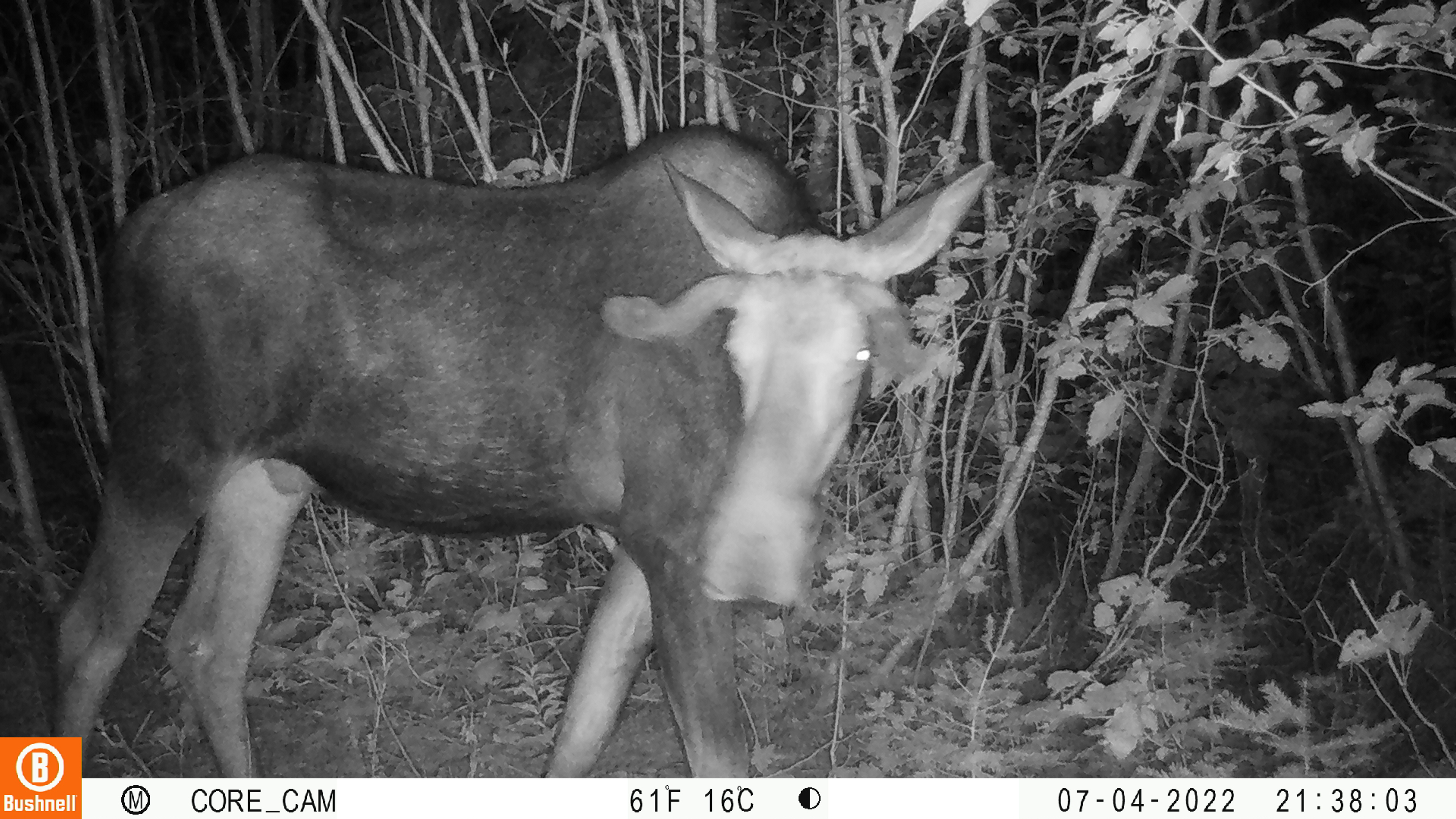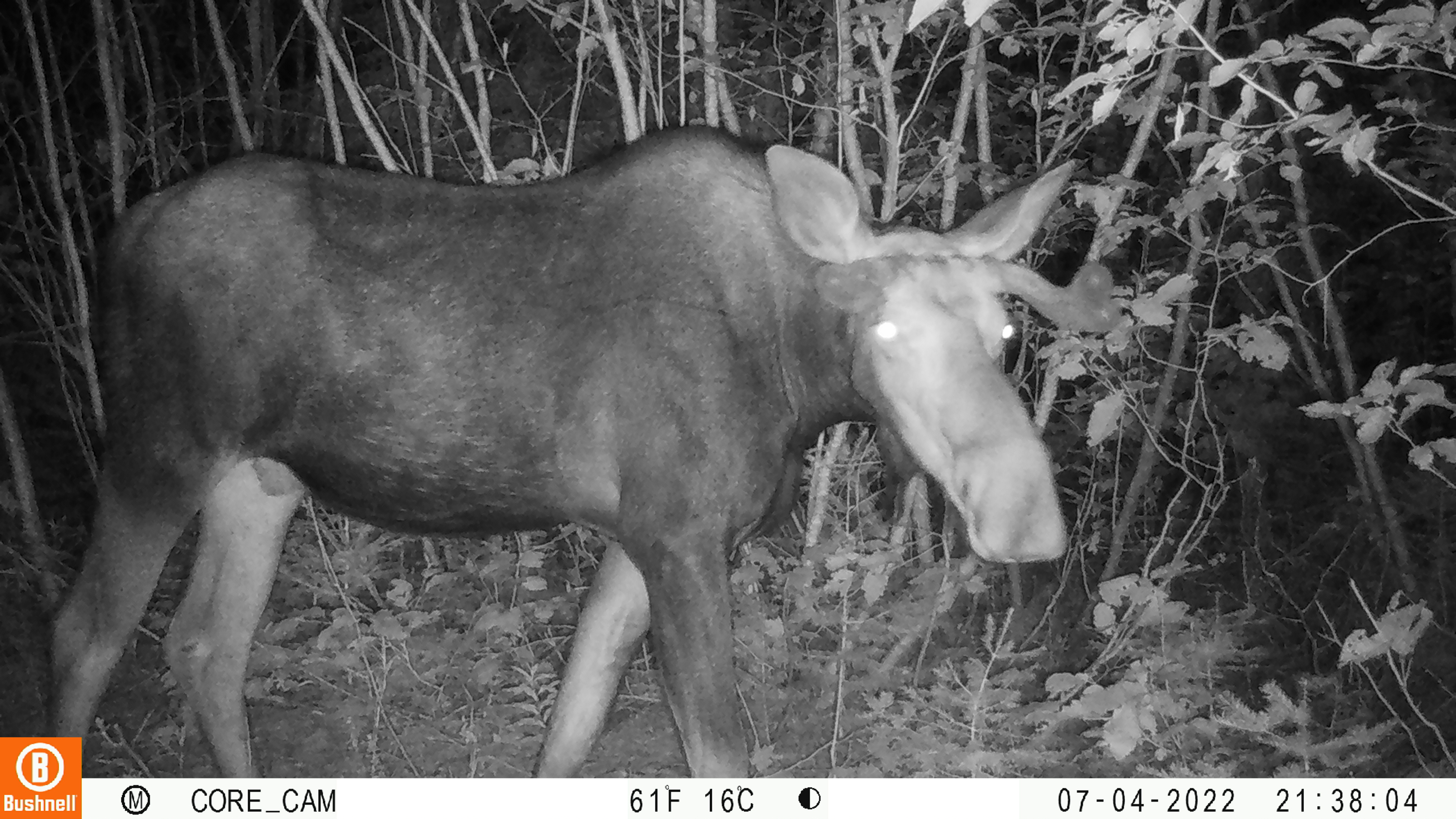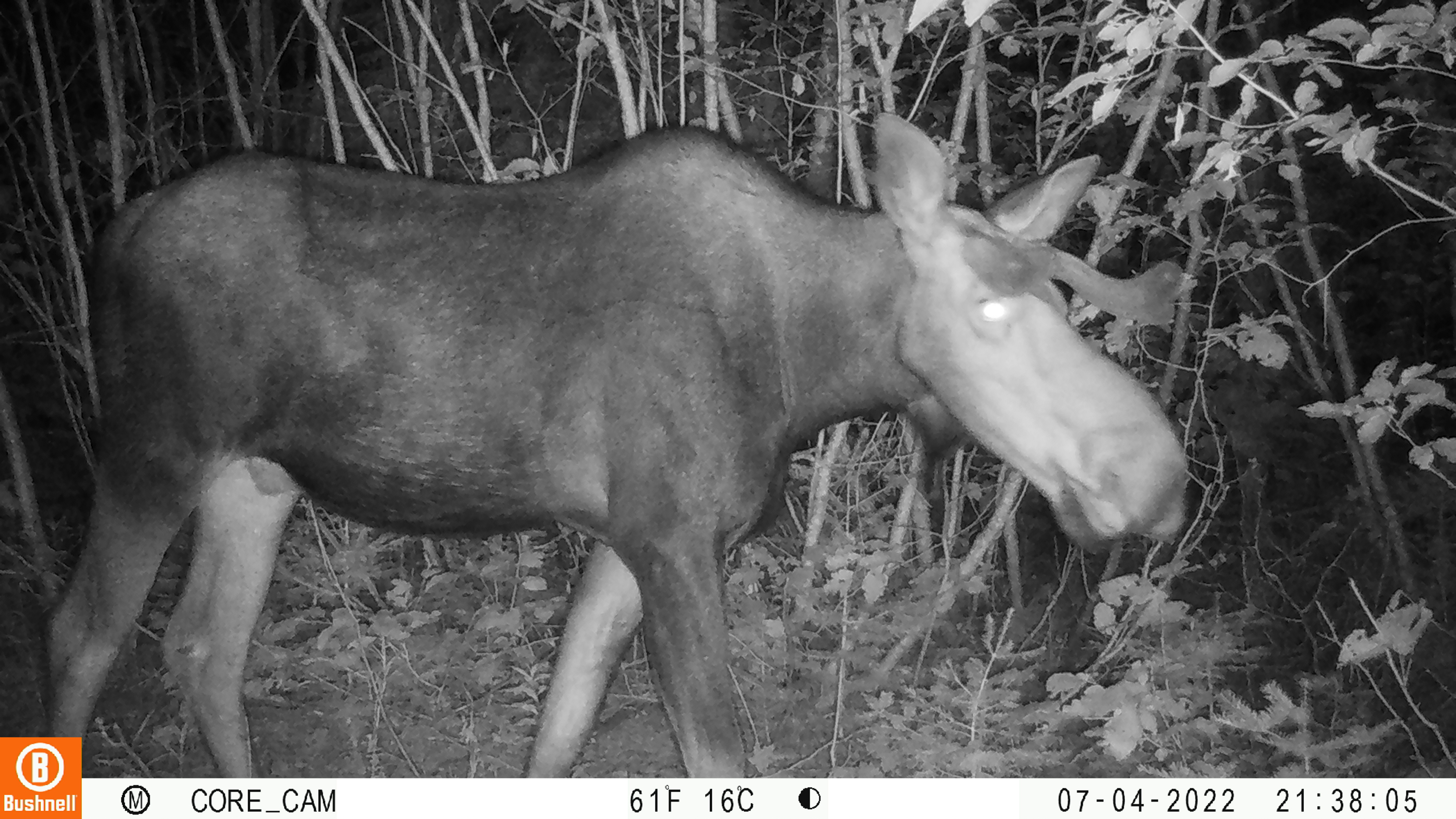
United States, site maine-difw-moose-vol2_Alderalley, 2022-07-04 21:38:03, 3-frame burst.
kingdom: Animalia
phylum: Chordata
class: Mammalia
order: Artiodactyla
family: Cervidae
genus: Alces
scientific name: Alces alces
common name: moose